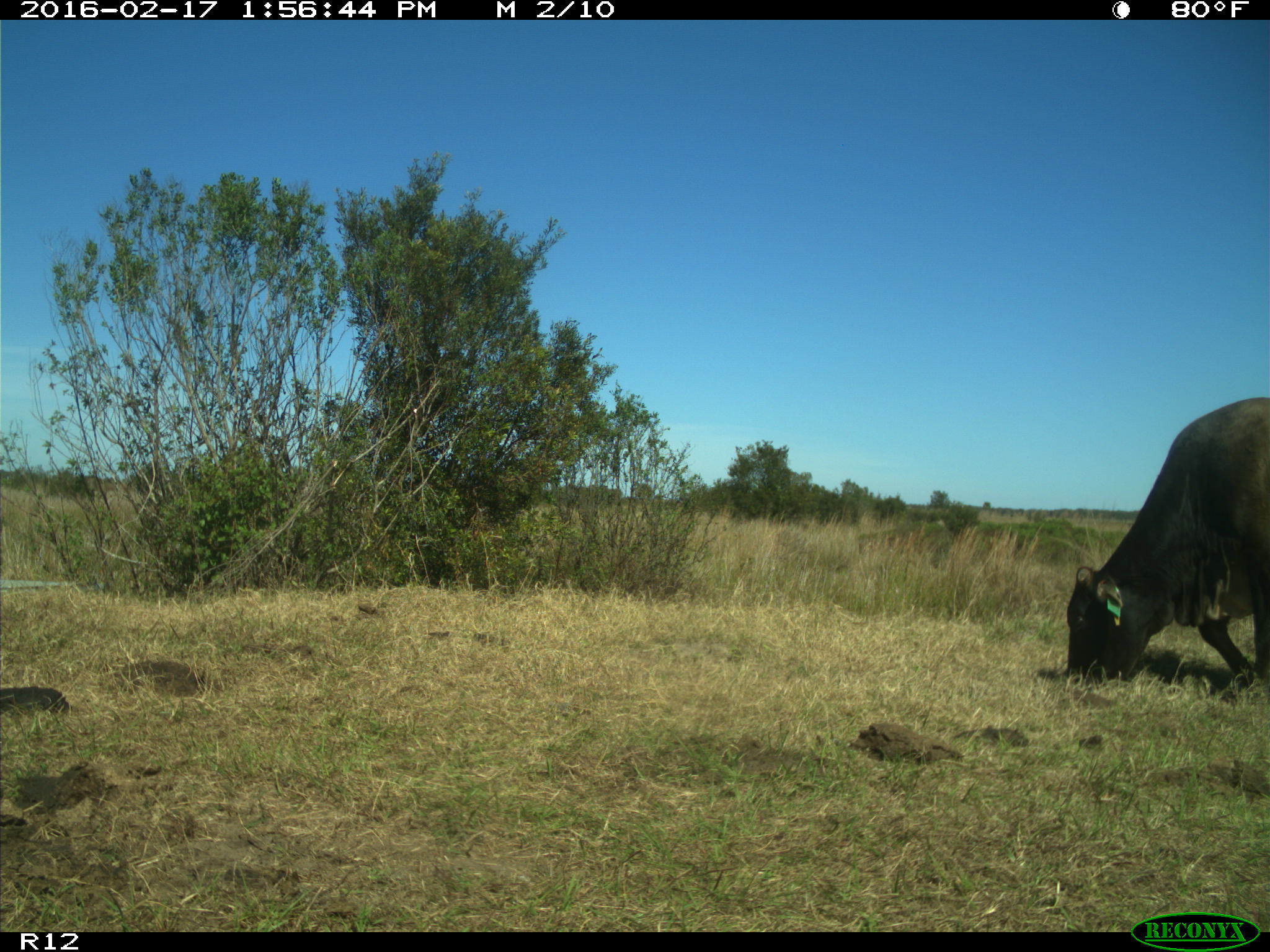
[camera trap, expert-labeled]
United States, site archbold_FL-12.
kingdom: Animalia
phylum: Chordata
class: Mammalia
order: Artiodactyla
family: Bovidae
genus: Bos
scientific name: Bos taurus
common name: domestic cow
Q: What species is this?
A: Bos taurus (domestic cow).